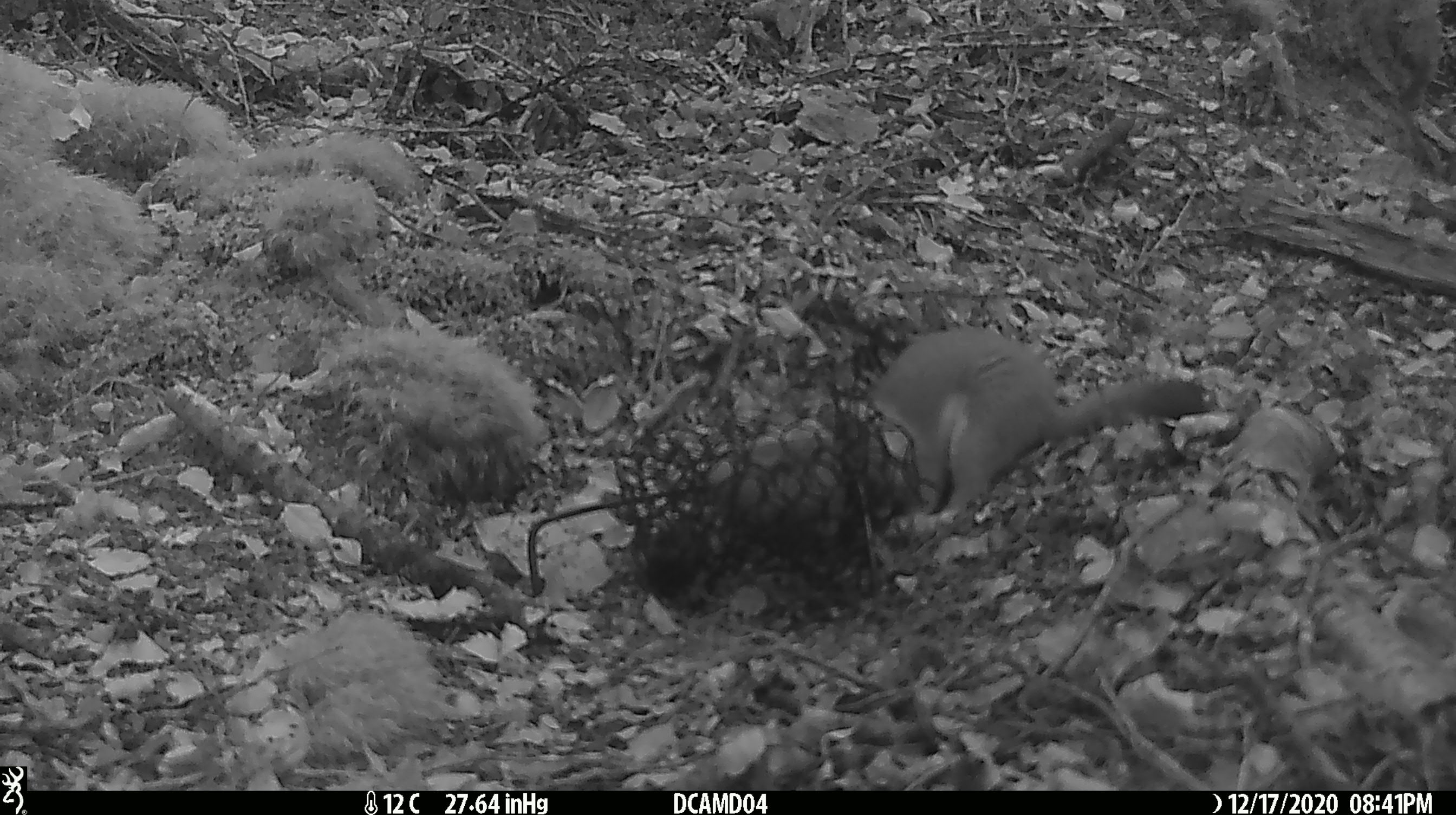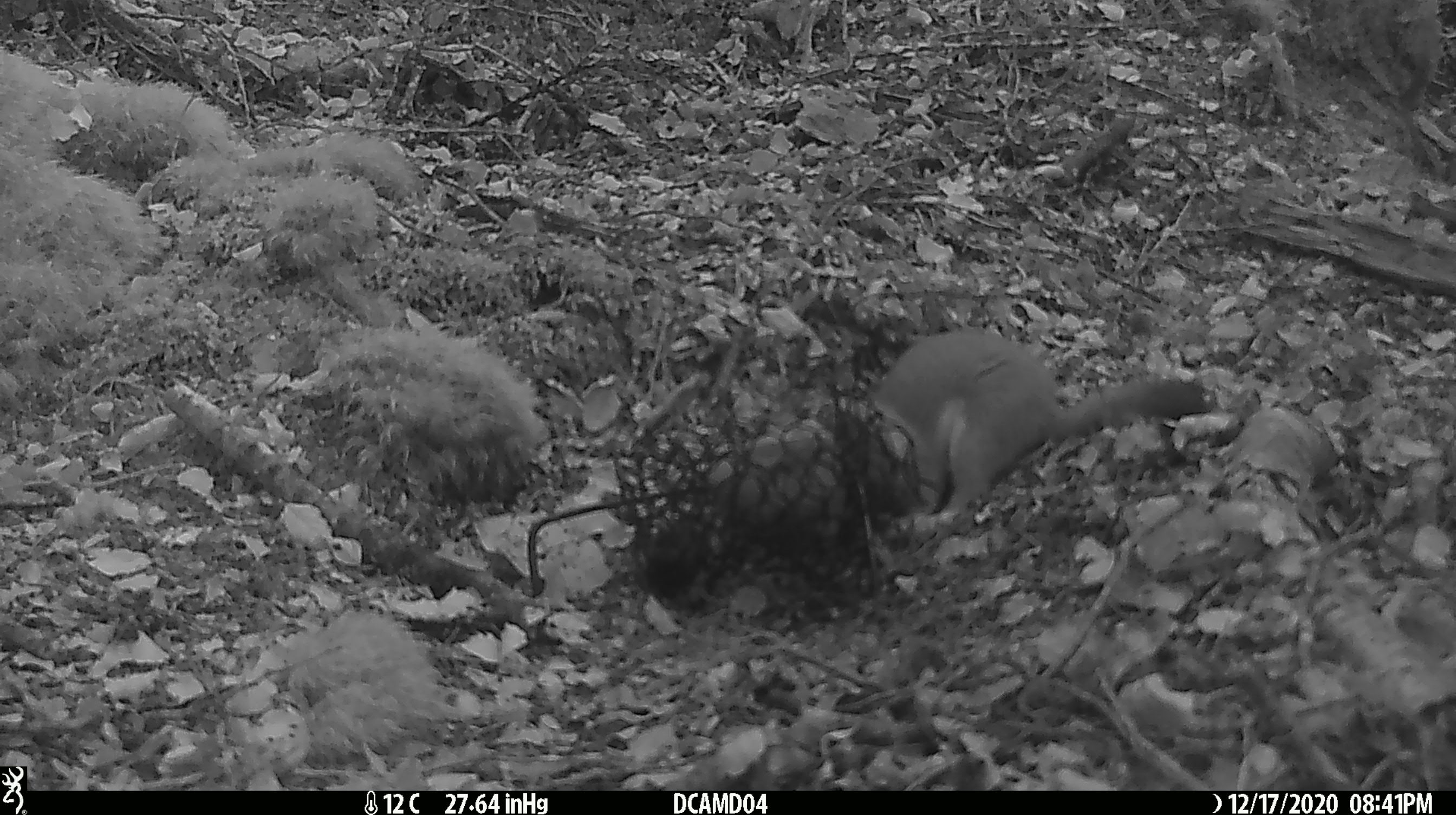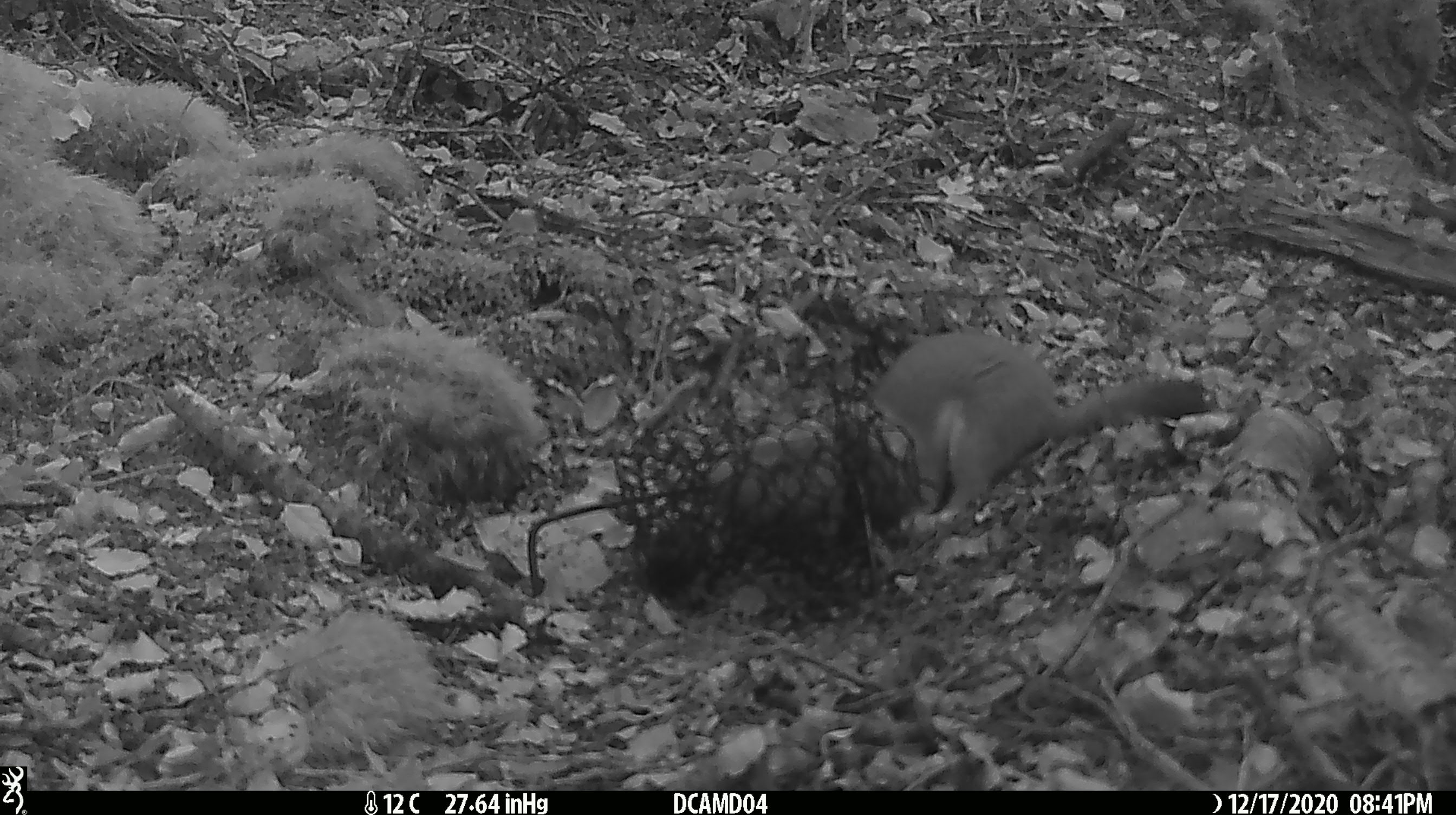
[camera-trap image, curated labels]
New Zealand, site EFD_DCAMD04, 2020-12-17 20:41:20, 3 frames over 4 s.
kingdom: Animalia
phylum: Chordata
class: Mammalia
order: Carnivora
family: Mustelidae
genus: Mustela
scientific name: Mustela erminea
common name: stoat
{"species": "stoat (Mustela erminea)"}